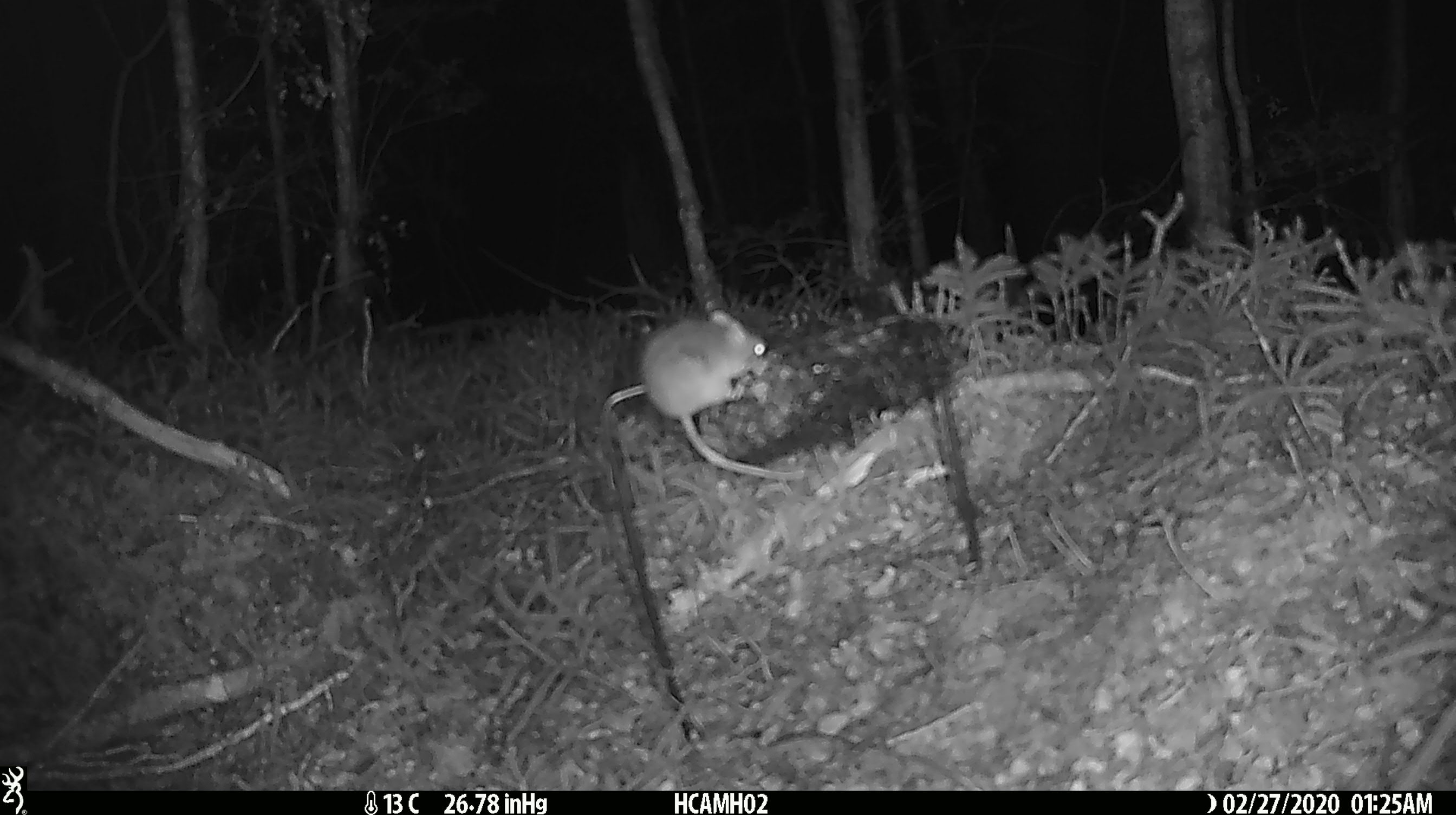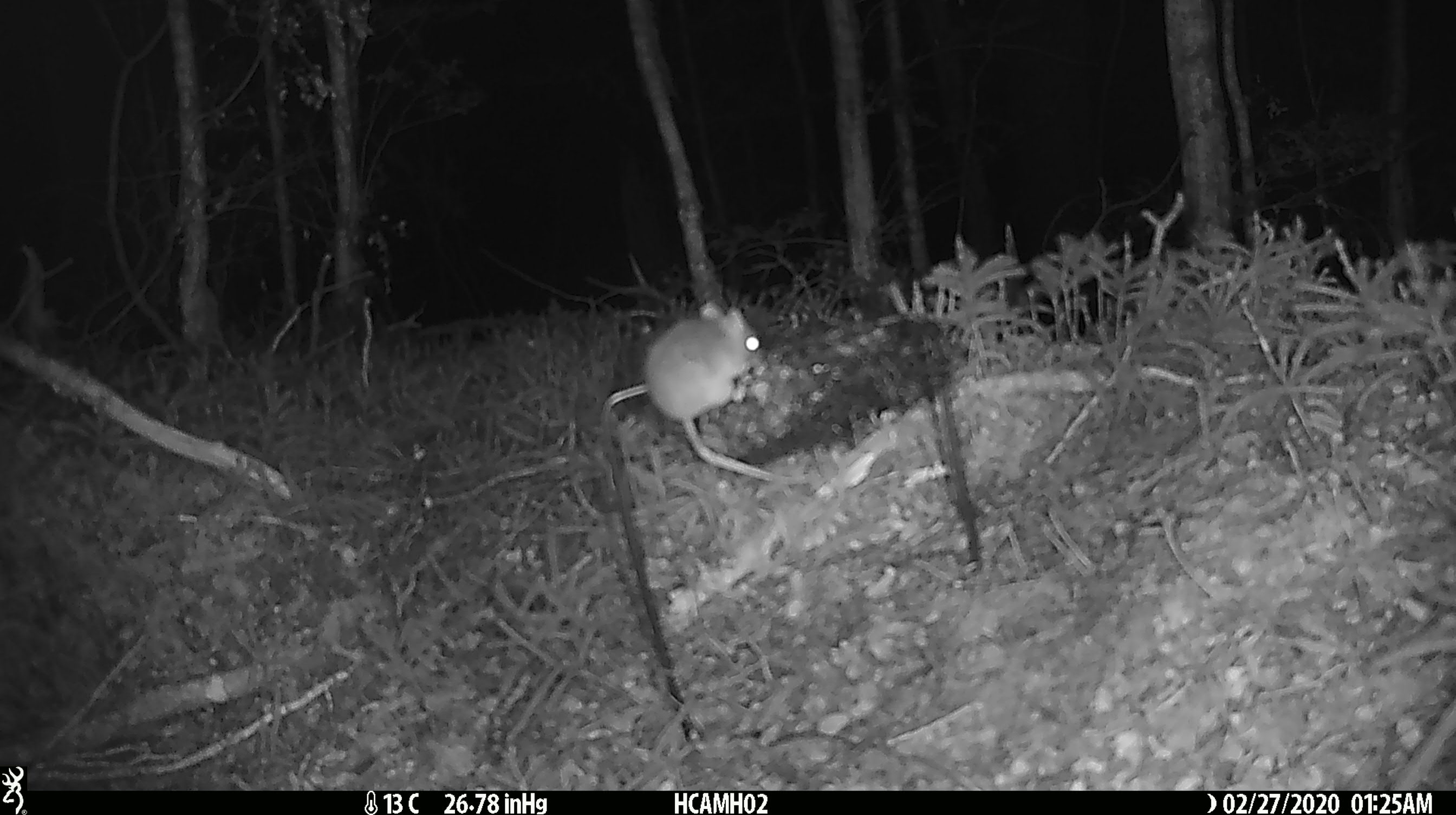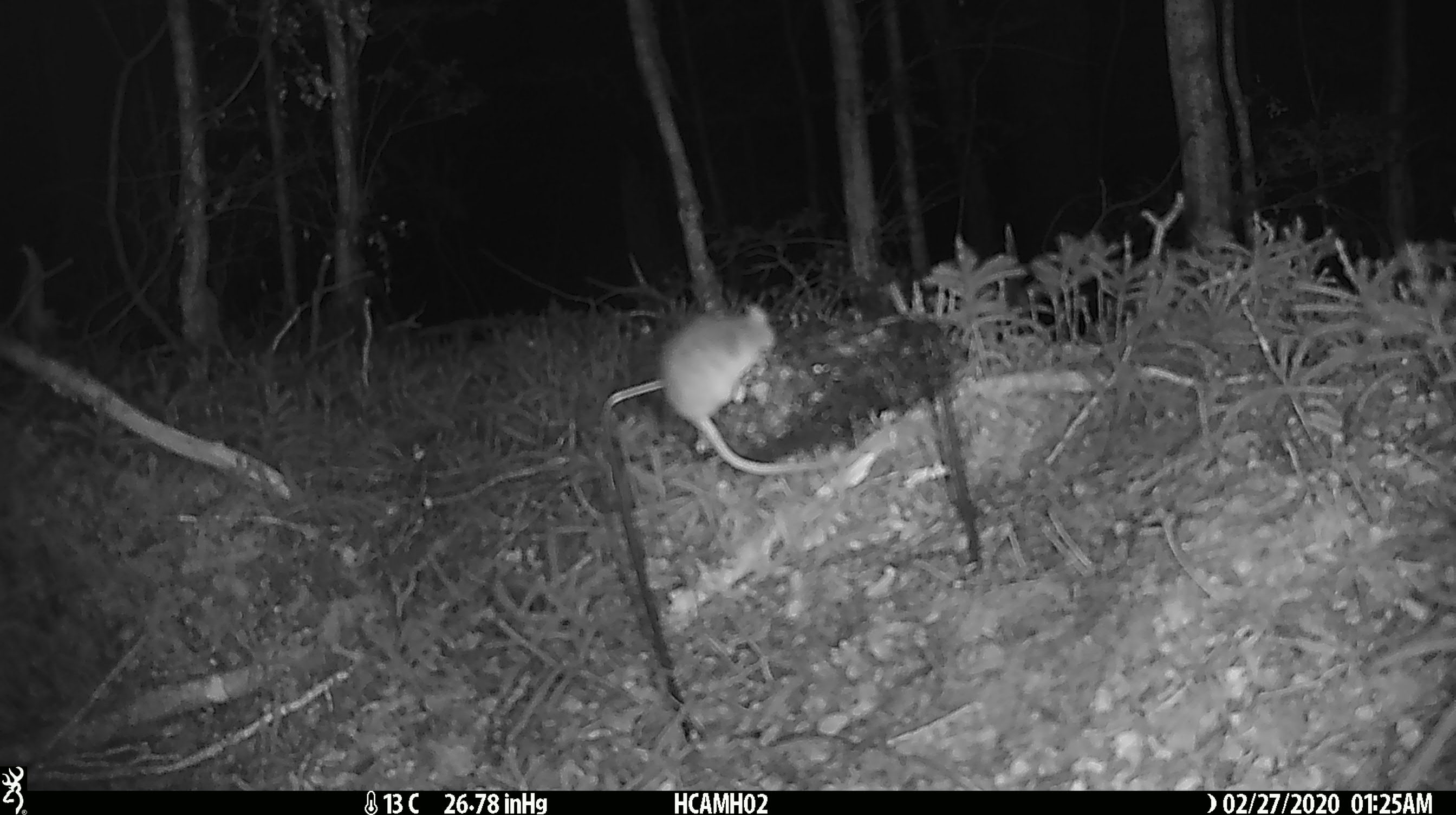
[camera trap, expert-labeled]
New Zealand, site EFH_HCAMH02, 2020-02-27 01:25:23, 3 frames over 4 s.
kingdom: Animalia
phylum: Chordata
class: Mammalia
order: Rodentia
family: Muridae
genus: Mus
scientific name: Mus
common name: mouse